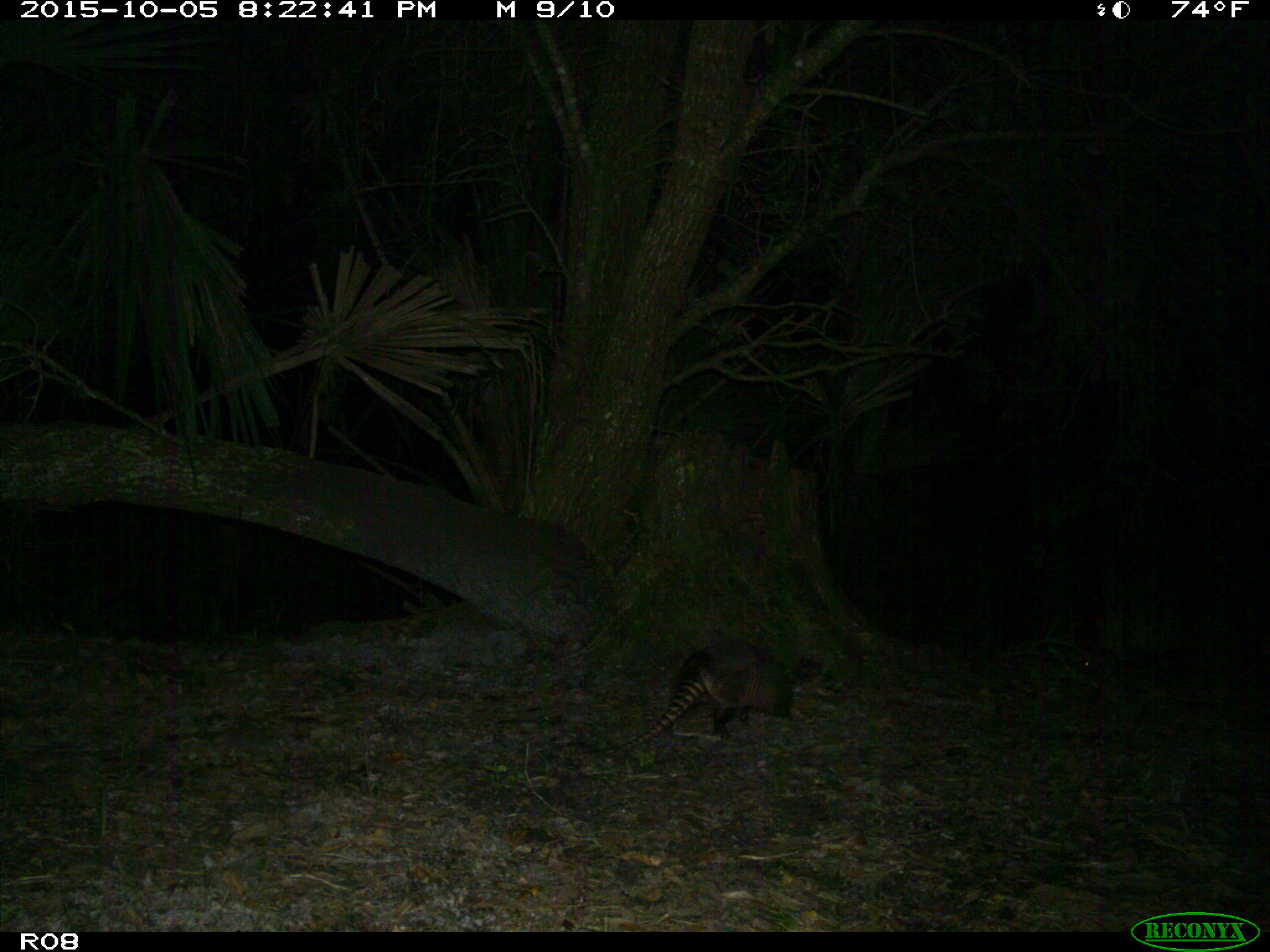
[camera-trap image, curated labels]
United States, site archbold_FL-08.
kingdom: Animalia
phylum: Chordata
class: Mammalia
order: Cingulata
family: Dasypodidae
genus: Dasypus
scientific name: Dasypus novemcinctus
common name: nine-banded armadillo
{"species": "Dasypus novemcinctus (nine-banded armadillo)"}